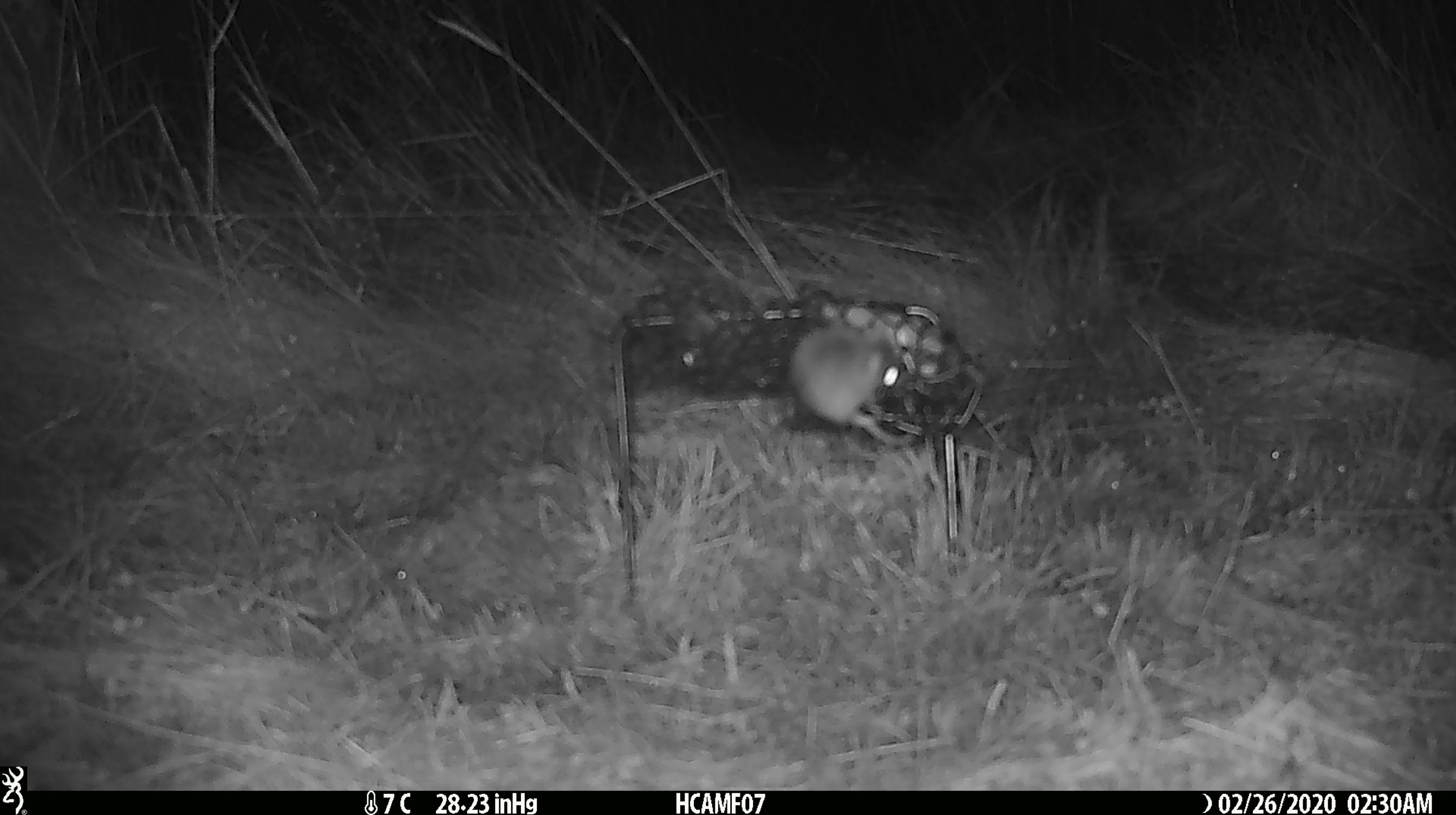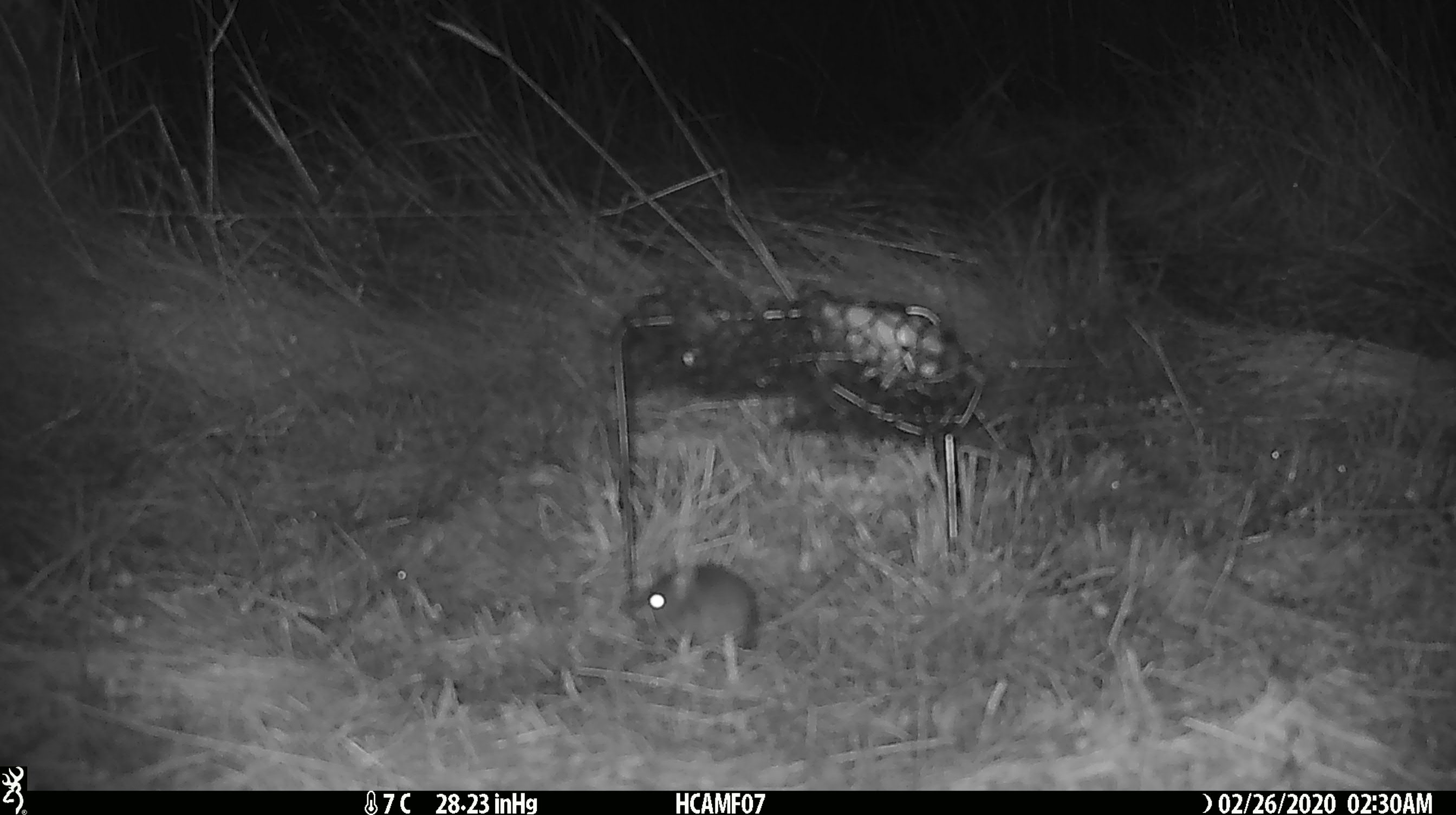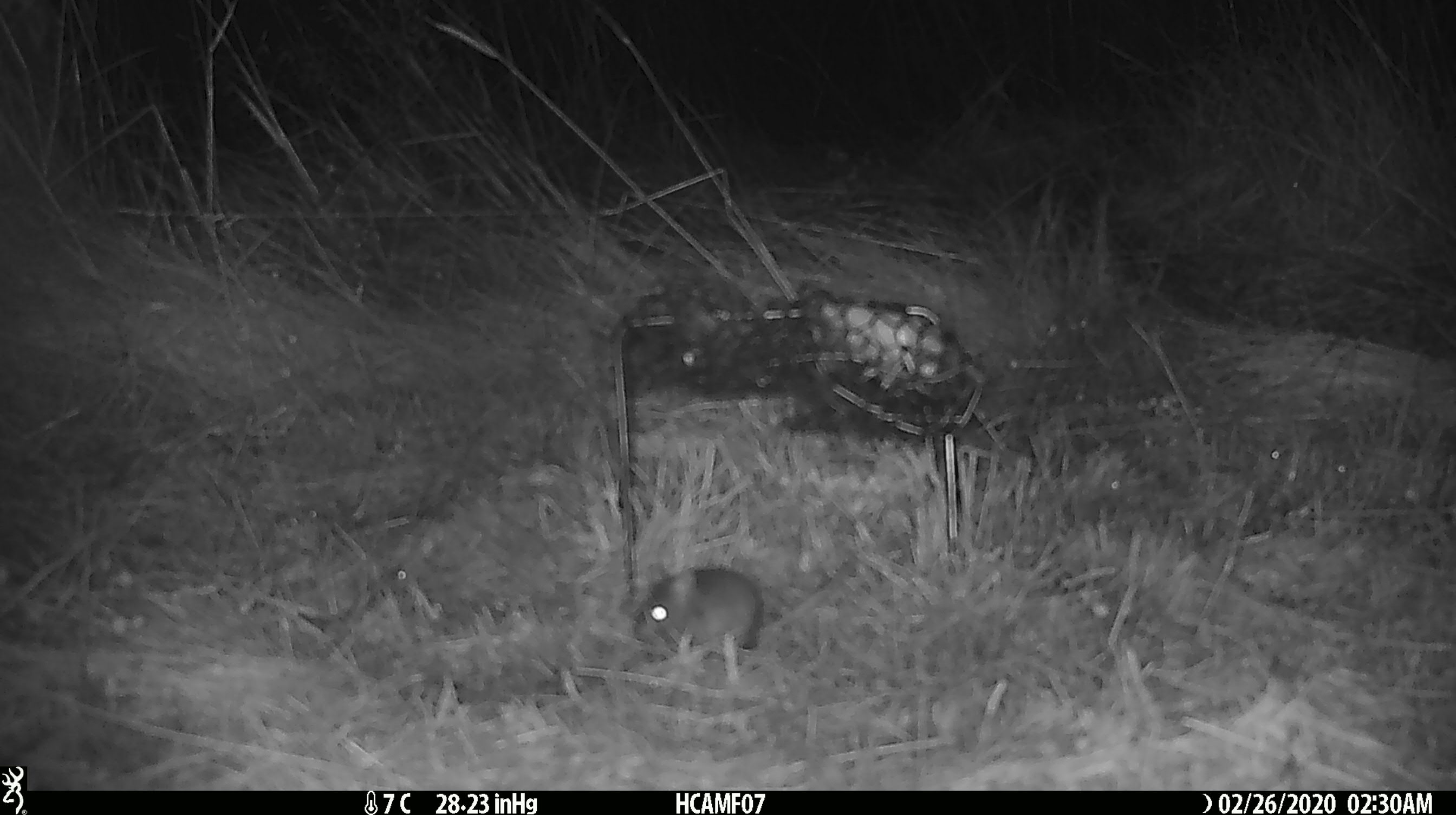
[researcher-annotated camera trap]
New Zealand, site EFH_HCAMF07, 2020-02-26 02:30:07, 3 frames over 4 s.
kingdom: Animalia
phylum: Chordata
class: Mammalia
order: Rodentia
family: Muridae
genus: Mus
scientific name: Mus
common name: mouse